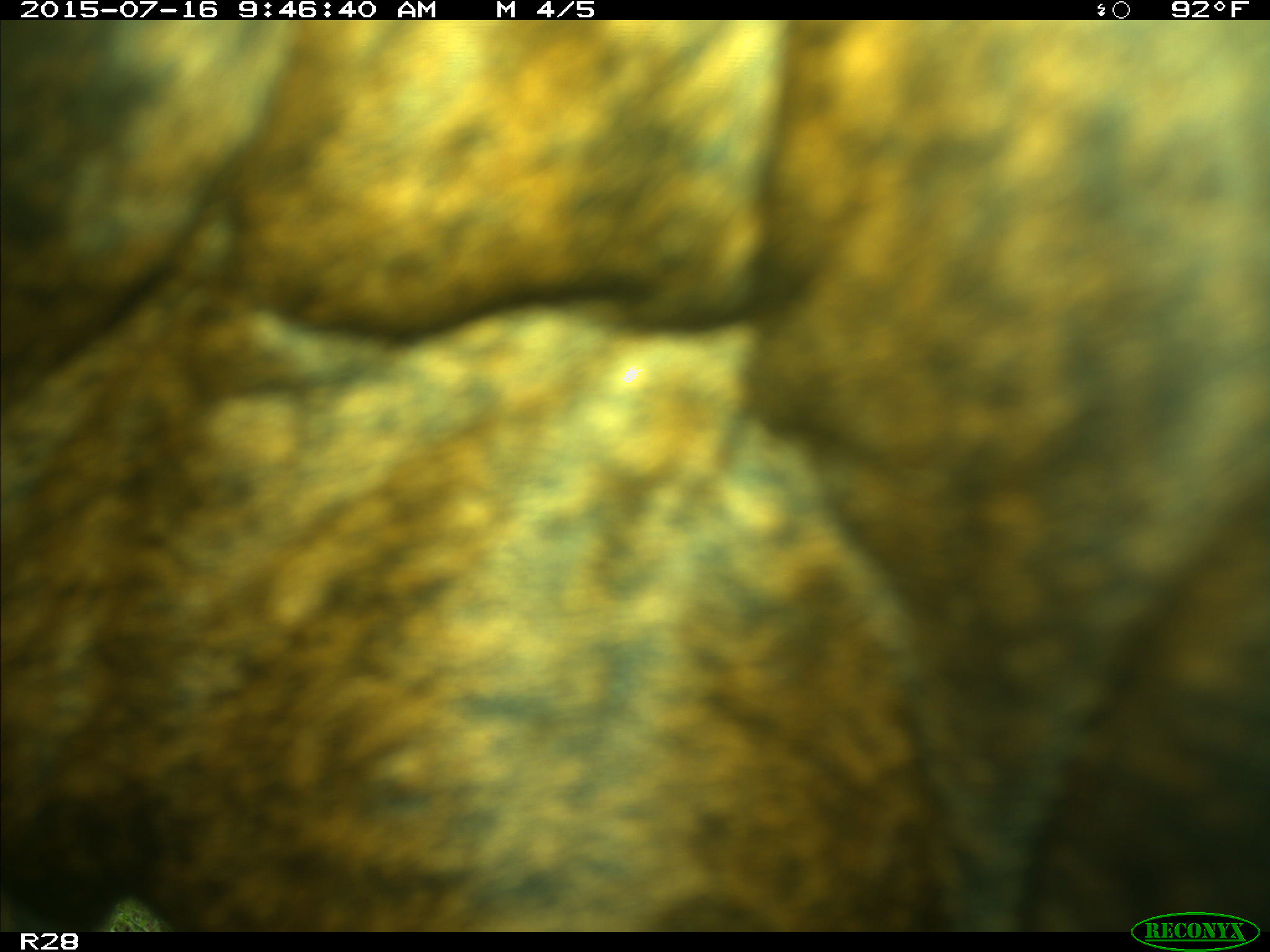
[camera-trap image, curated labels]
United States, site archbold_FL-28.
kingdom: Animalia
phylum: Chordata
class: Mammalia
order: Artiodactyla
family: Bovidae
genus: Bos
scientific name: Bos taurus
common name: domestic cow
Bos taurus (domestic cow).